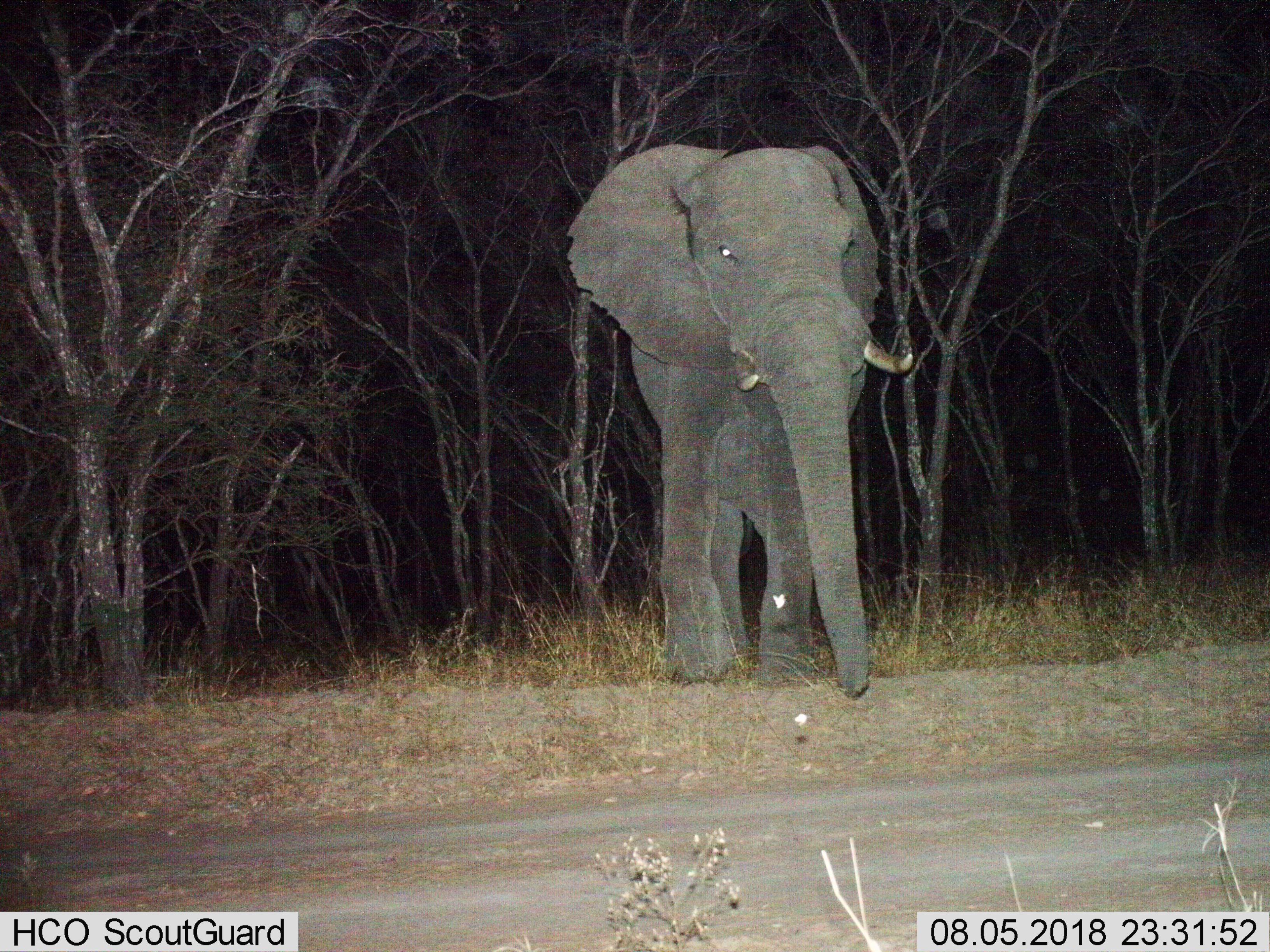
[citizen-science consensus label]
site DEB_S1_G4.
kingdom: Animalia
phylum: Chordata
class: Mammalia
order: Proboscidea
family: Elephantidae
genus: Loxodonta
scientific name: Loxodonta africana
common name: african bush elephant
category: elephant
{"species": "elephant (african bush elephant) (Loxodonta africana)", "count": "1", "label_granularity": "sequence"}